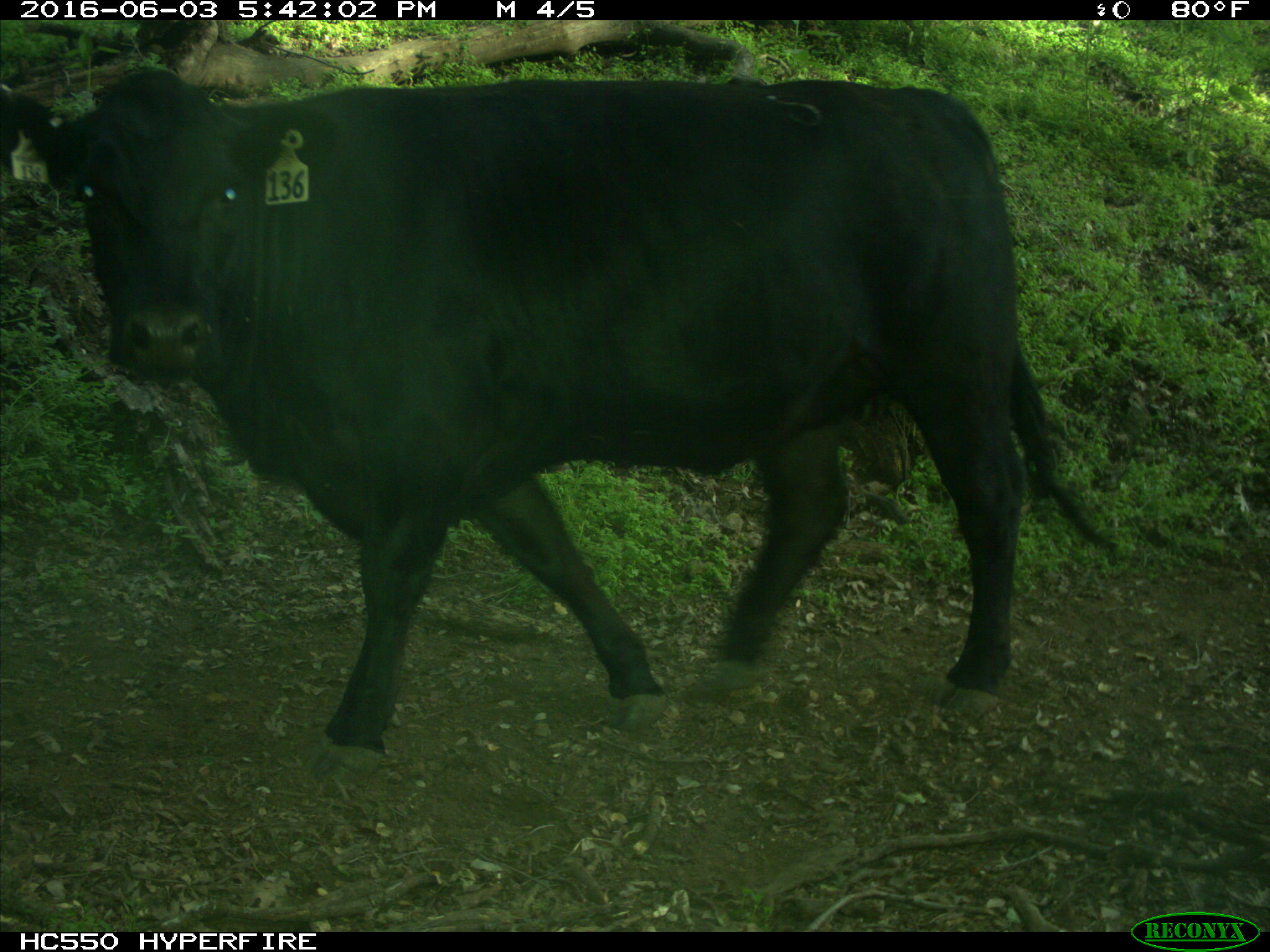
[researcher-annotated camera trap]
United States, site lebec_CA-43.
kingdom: Animalia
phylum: Chordata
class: Mammalia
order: Artiodactyla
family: Bovidae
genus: Bos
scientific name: Bos taurus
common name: domestic cow